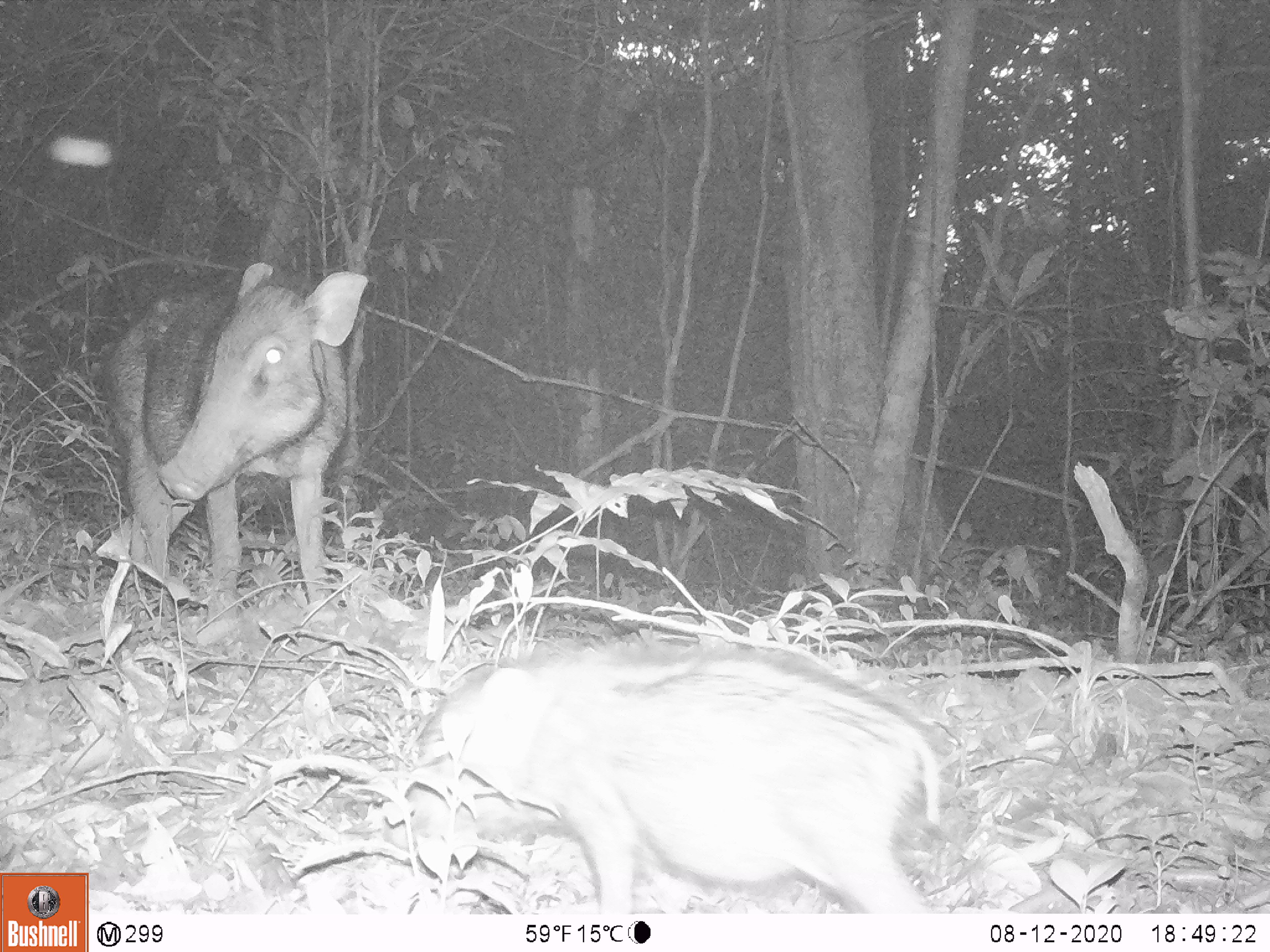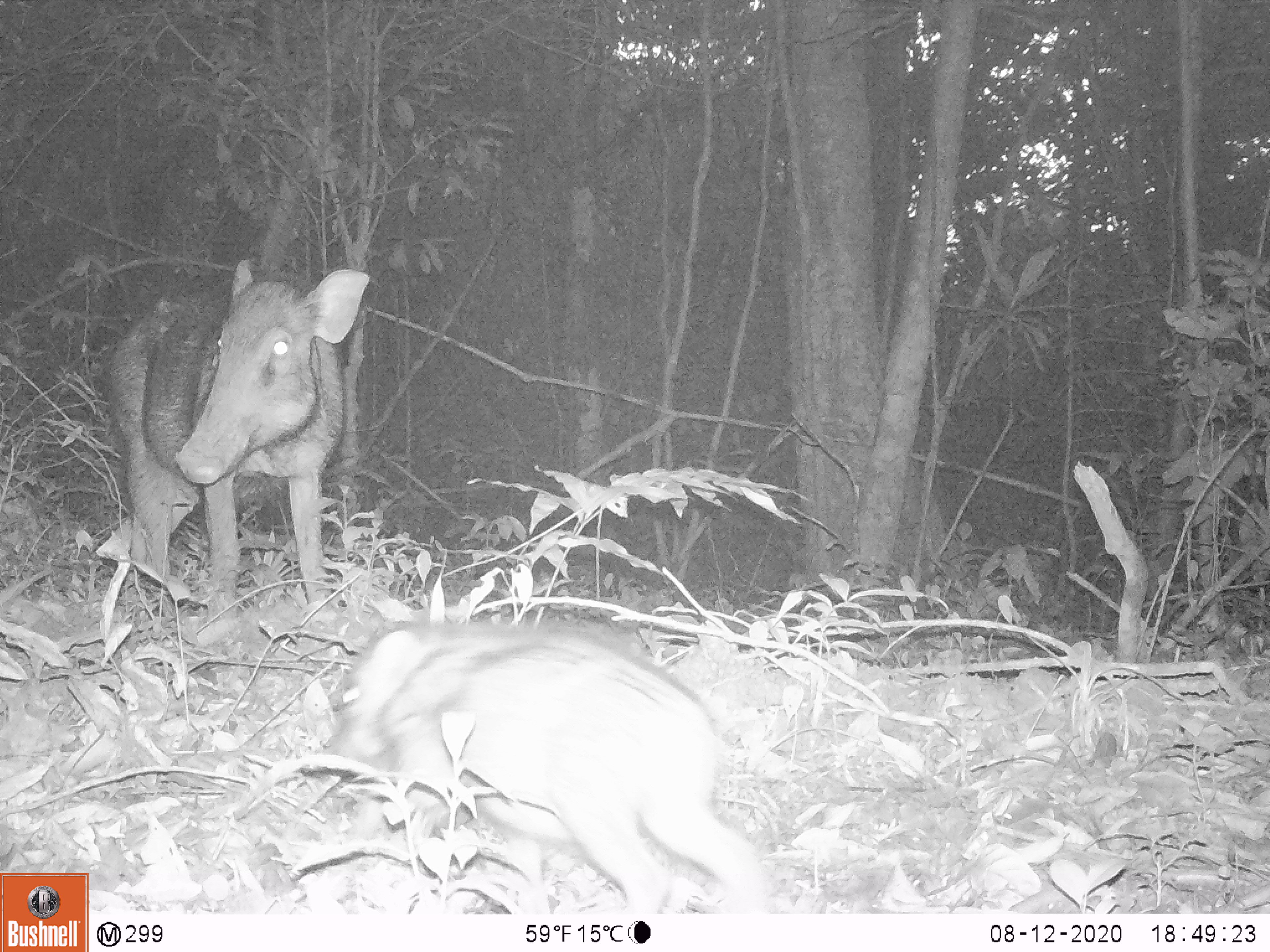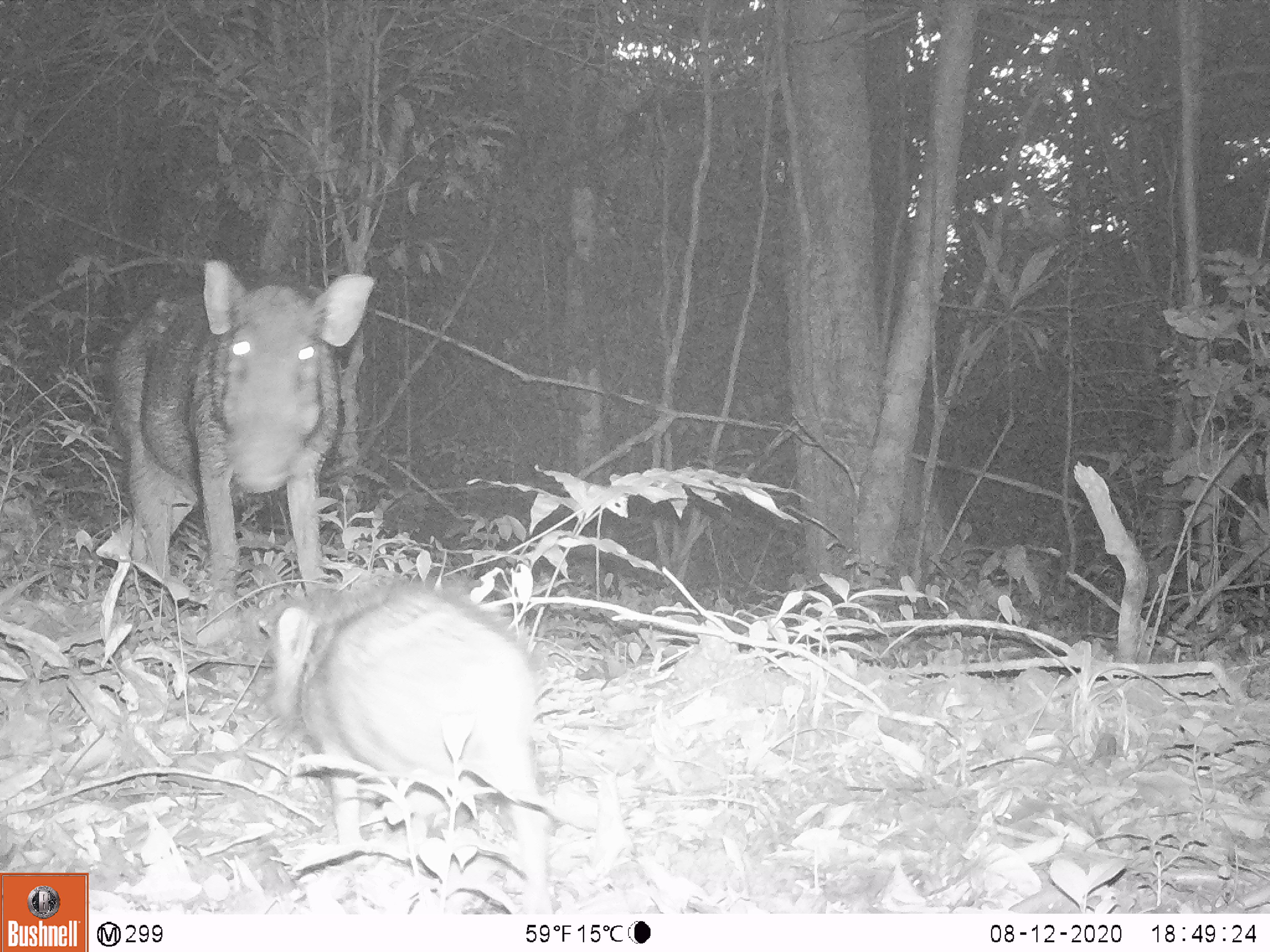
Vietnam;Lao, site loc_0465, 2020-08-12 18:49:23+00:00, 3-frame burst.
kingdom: Animalia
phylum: Chordata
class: Mammalia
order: Artiodactyla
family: Suidae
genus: Sus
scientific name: Sus scrofa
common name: eurasian wild pig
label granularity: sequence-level